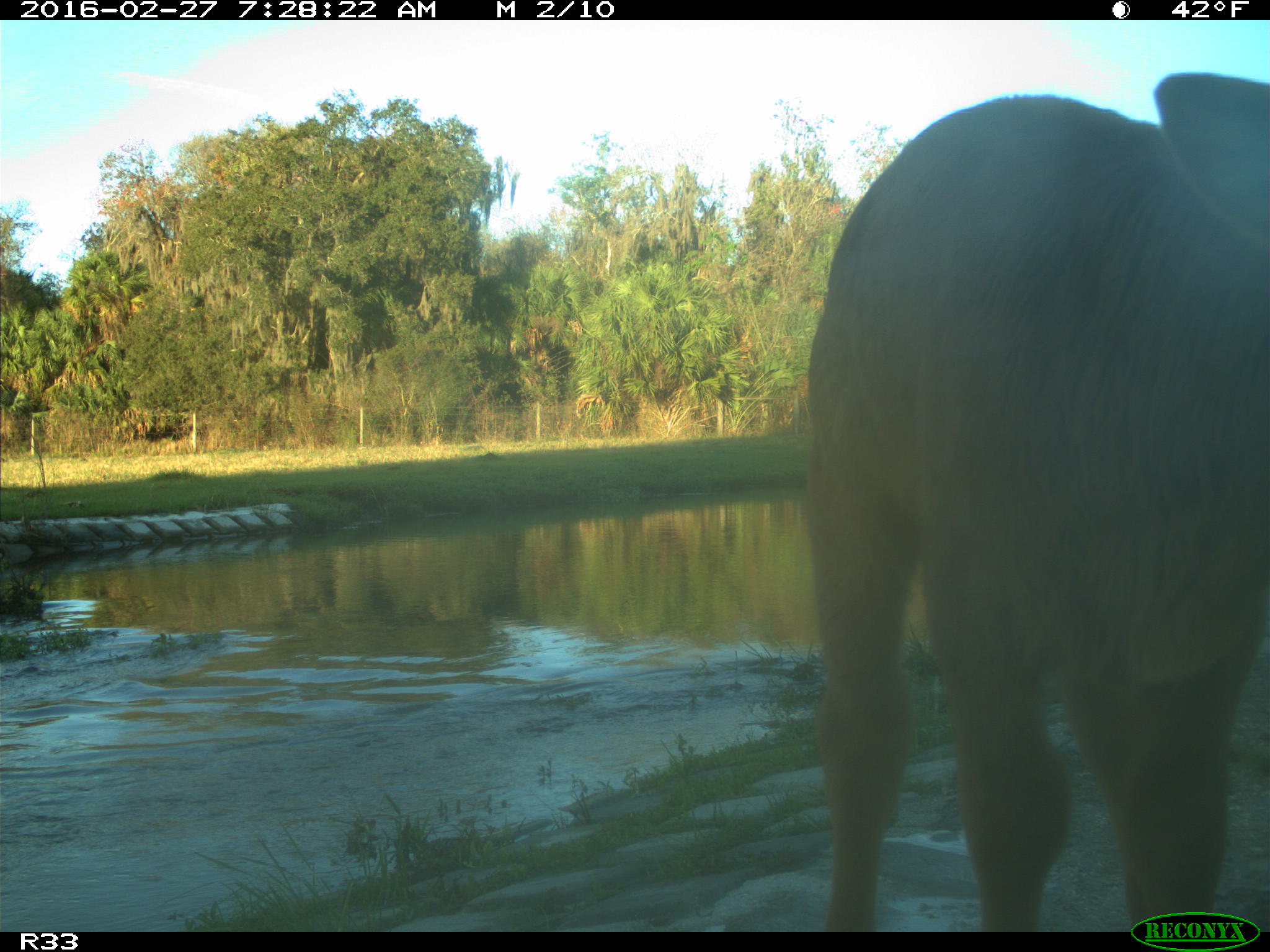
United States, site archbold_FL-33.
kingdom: Animalia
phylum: Chordata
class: Mammalia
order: Artiodactyla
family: Bovidae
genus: Bos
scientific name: Bos taurus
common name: domestic cow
Bos taurus (domestic cow).